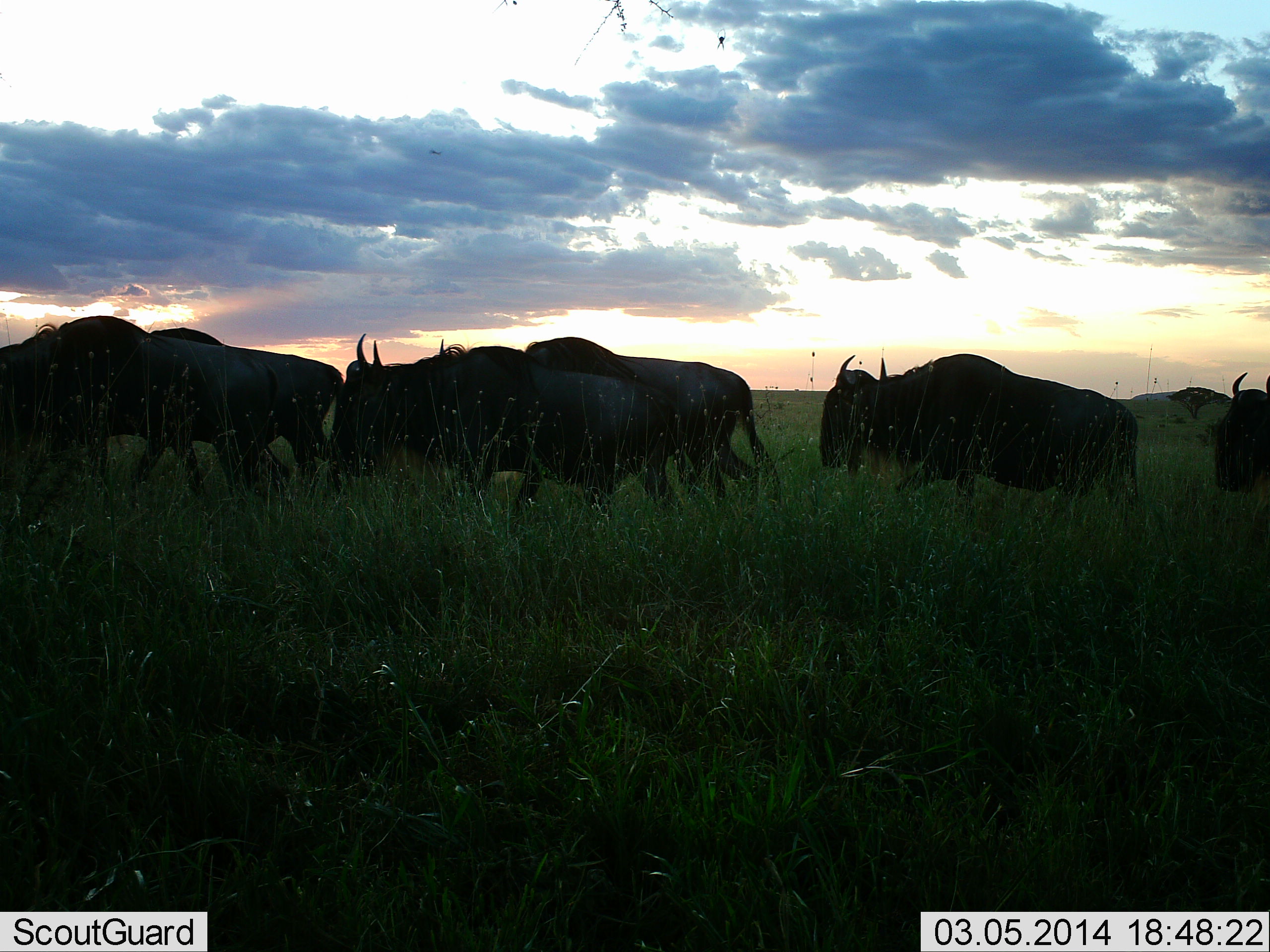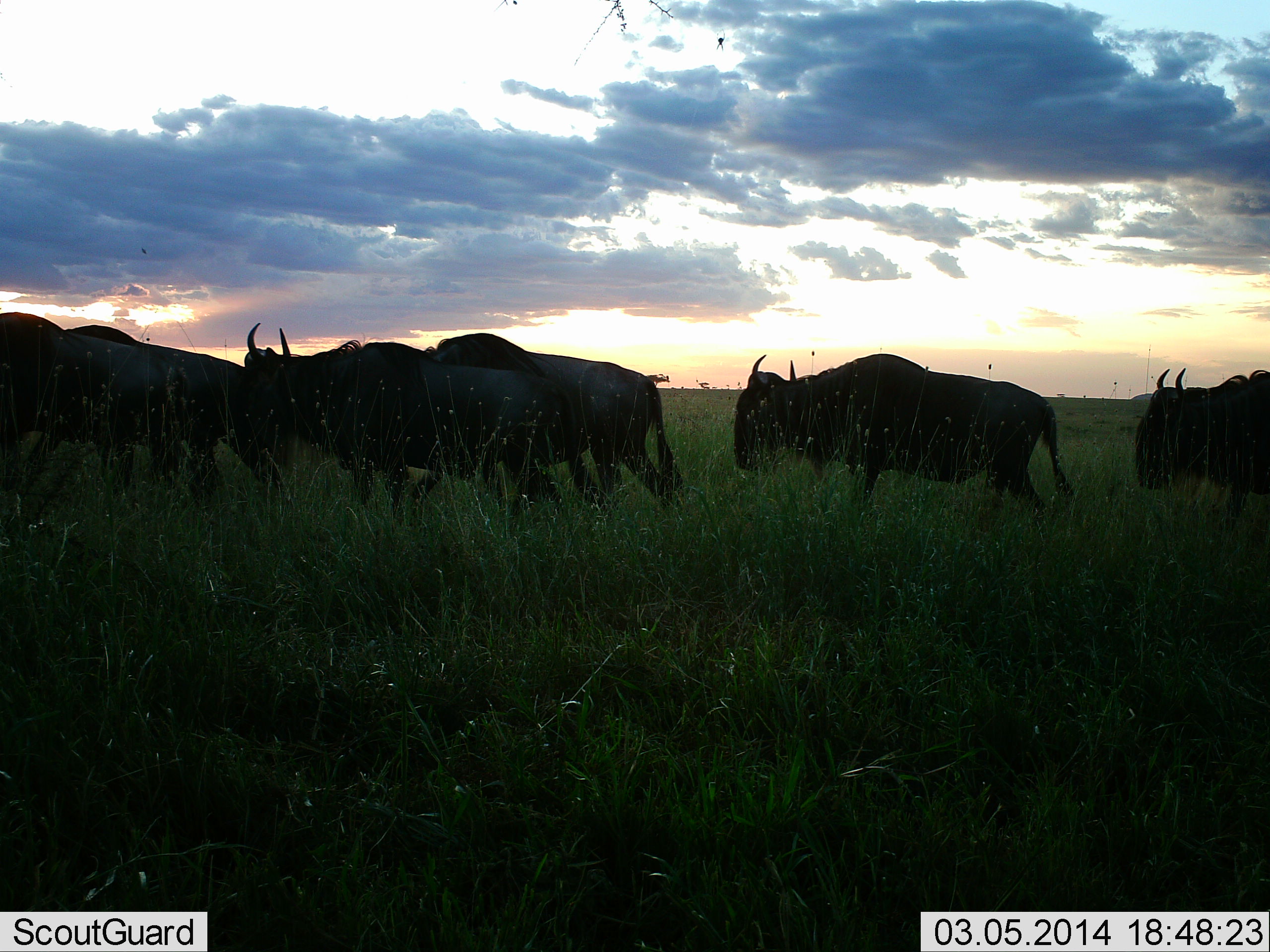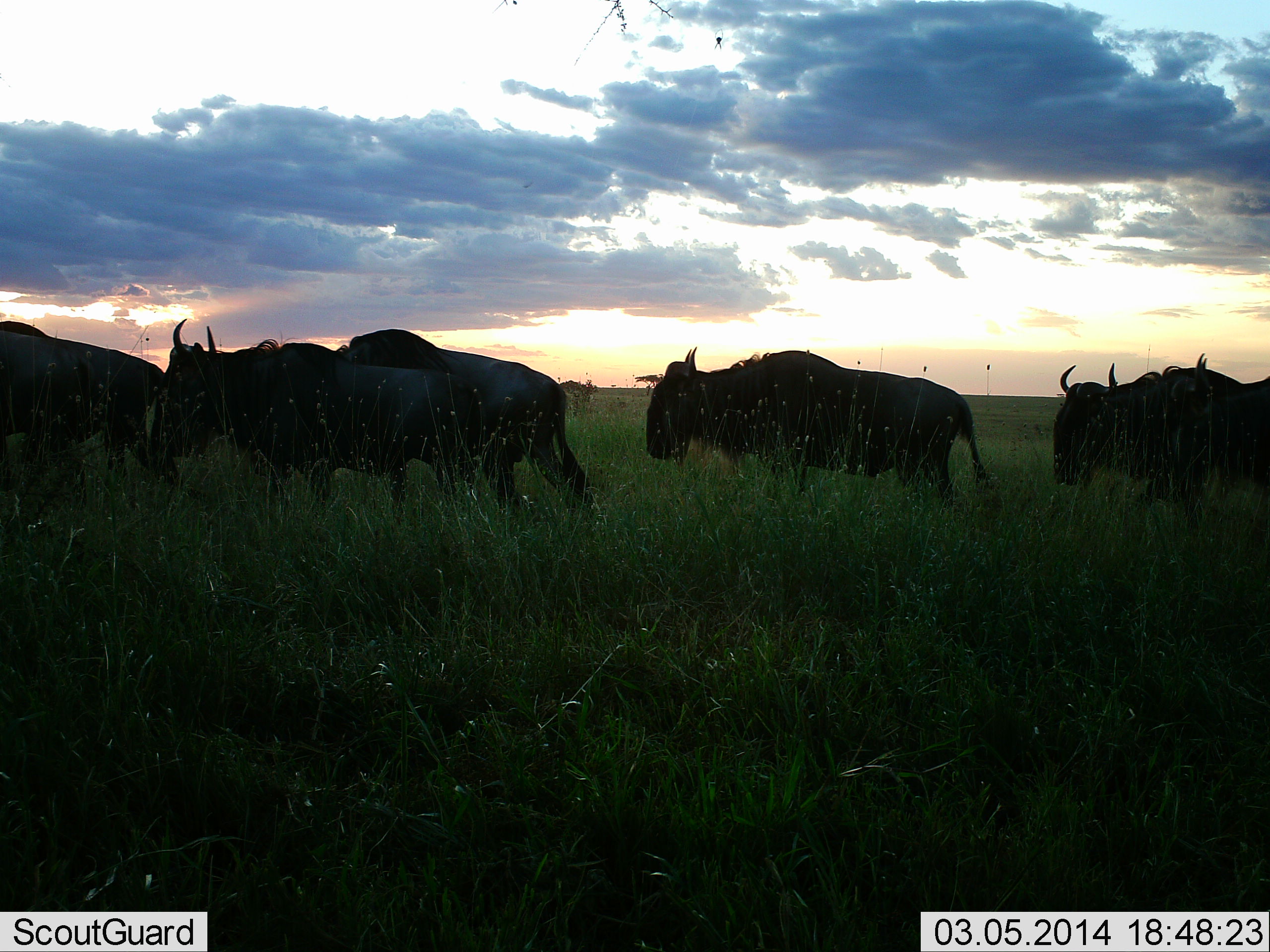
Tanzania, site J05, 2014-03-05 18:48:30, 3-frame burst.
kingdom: Animalia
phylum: Chordata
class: Mammalia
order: Artiodactyla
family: Bovidae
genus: Connochaetes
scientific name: Connochaetes taurinus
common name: blue wildebeest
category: wildebeest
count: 6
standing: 0%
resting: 0%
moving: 100%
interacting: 0%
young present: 0%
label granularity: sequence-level